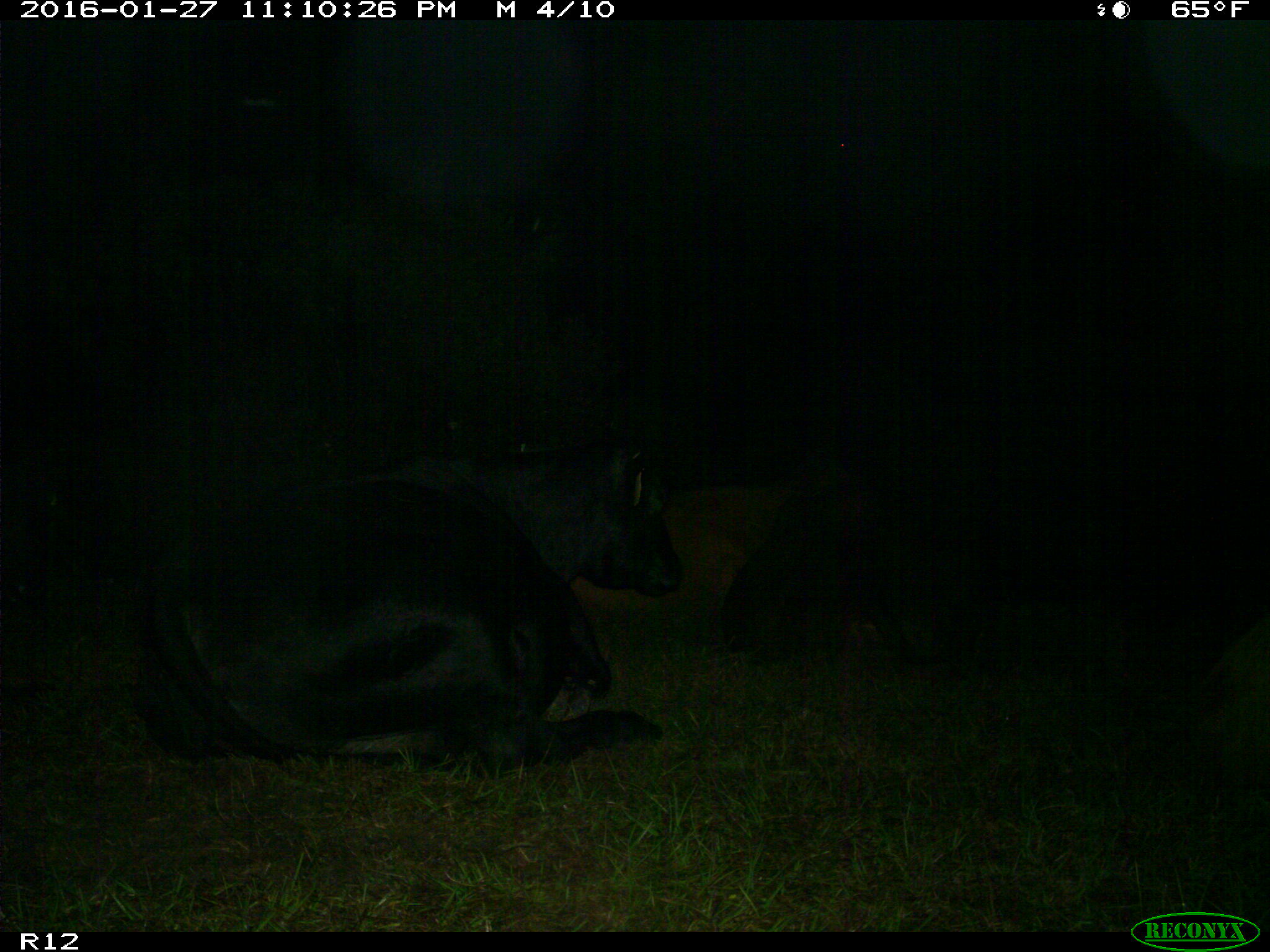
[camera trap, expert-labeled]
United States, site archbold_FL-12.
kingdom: Animalia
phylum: Chordata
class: Mammalia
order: Artiodactyla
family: Bovidae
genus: Bos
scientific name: Bos taurus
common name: domestic cow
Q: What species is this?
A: Bos taurus (domestic cow).